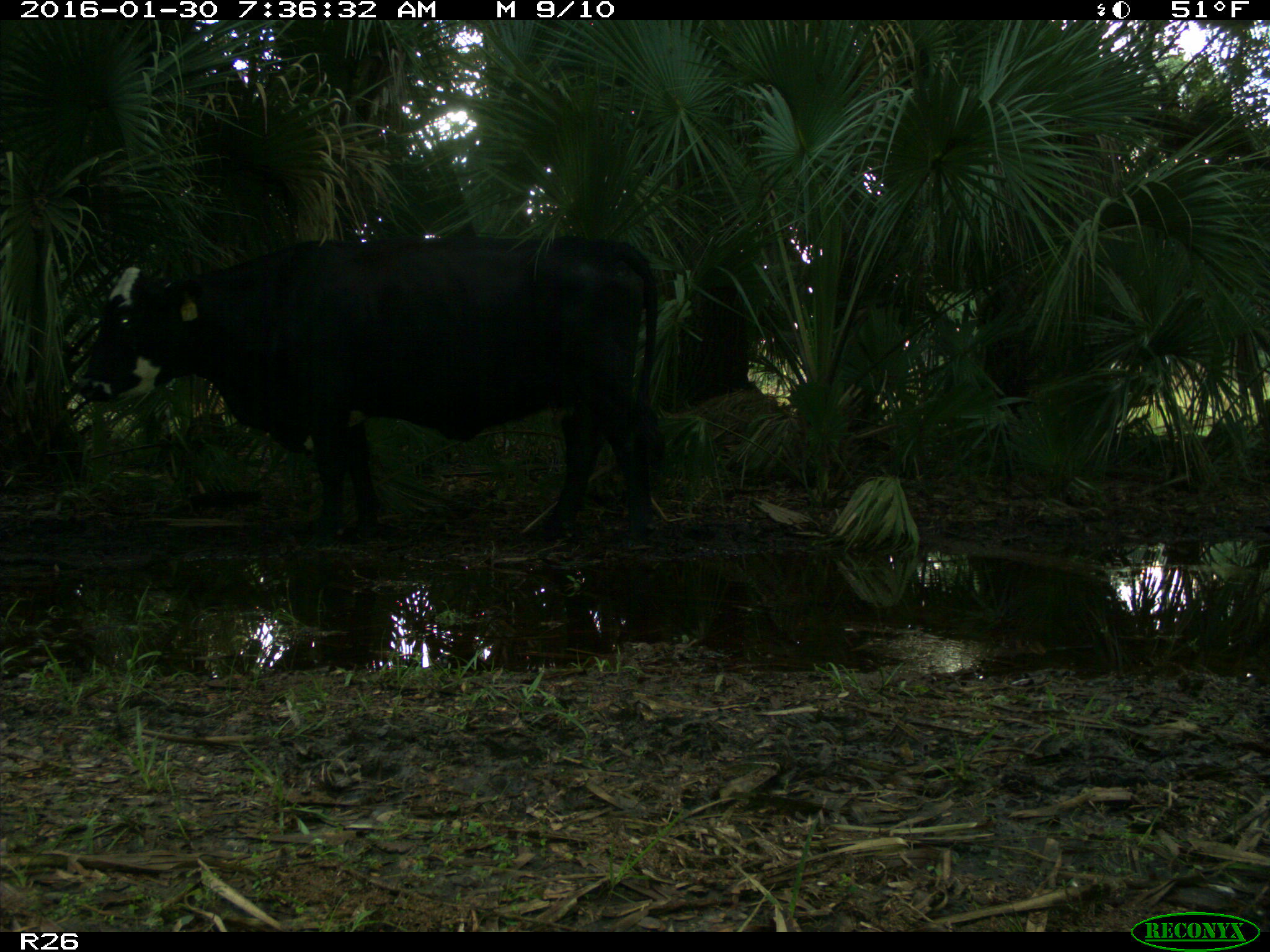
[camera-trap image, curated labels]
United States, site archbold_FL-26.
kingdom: Animalia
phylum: Chordata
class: Mammalia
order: Artiodactyla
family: Bovidae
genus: Bos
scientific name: Bos taurus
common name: domestic cow